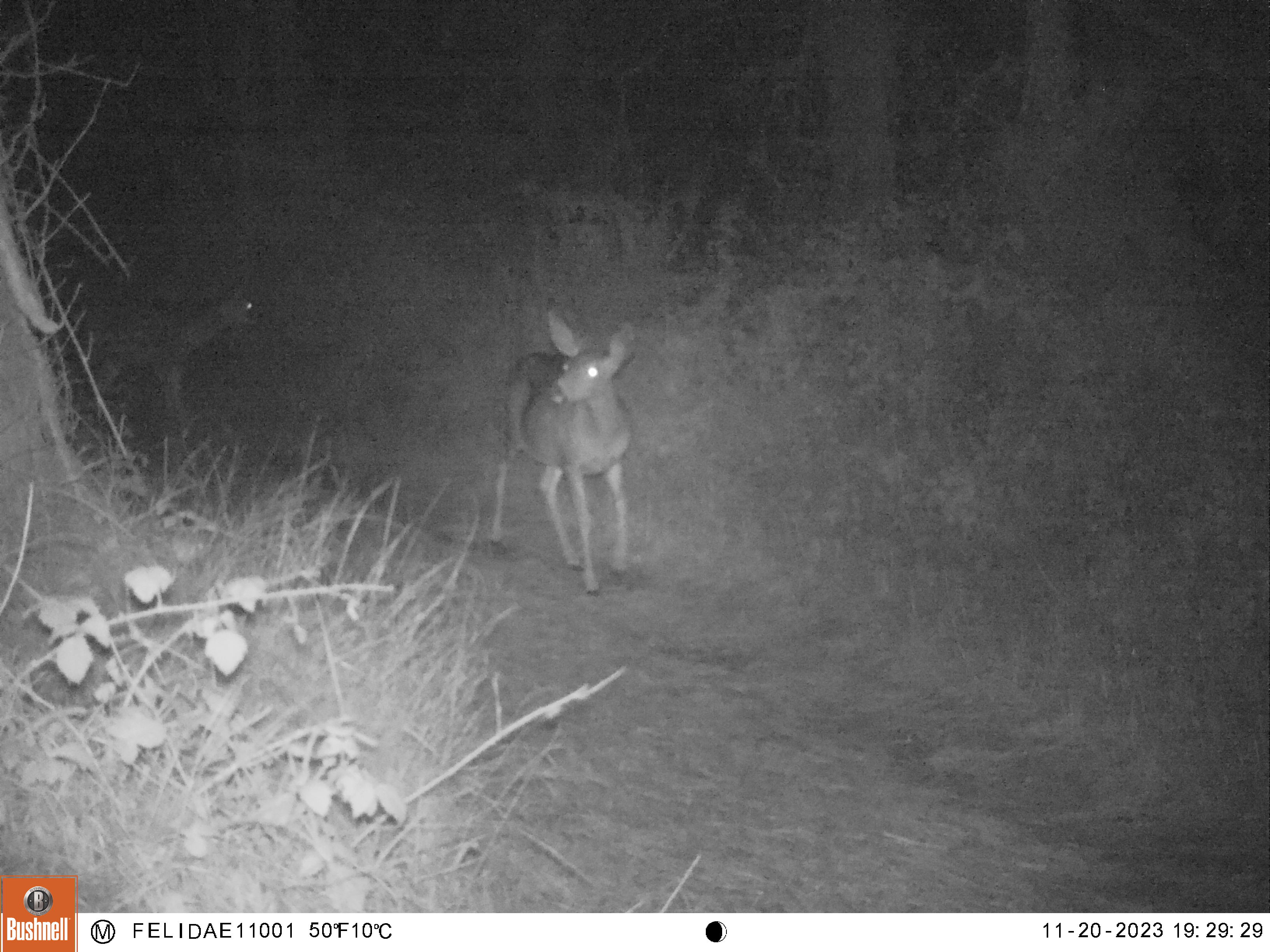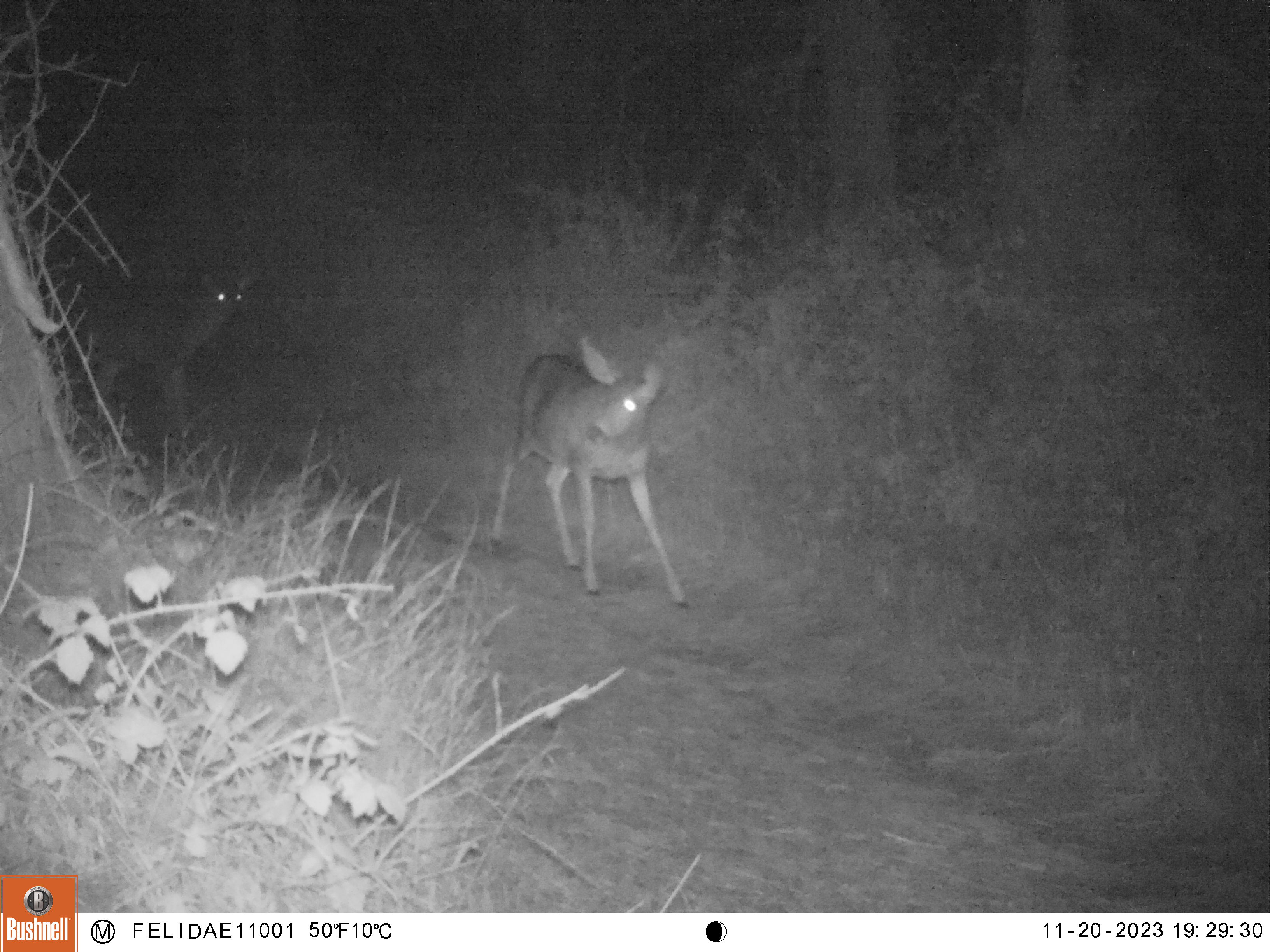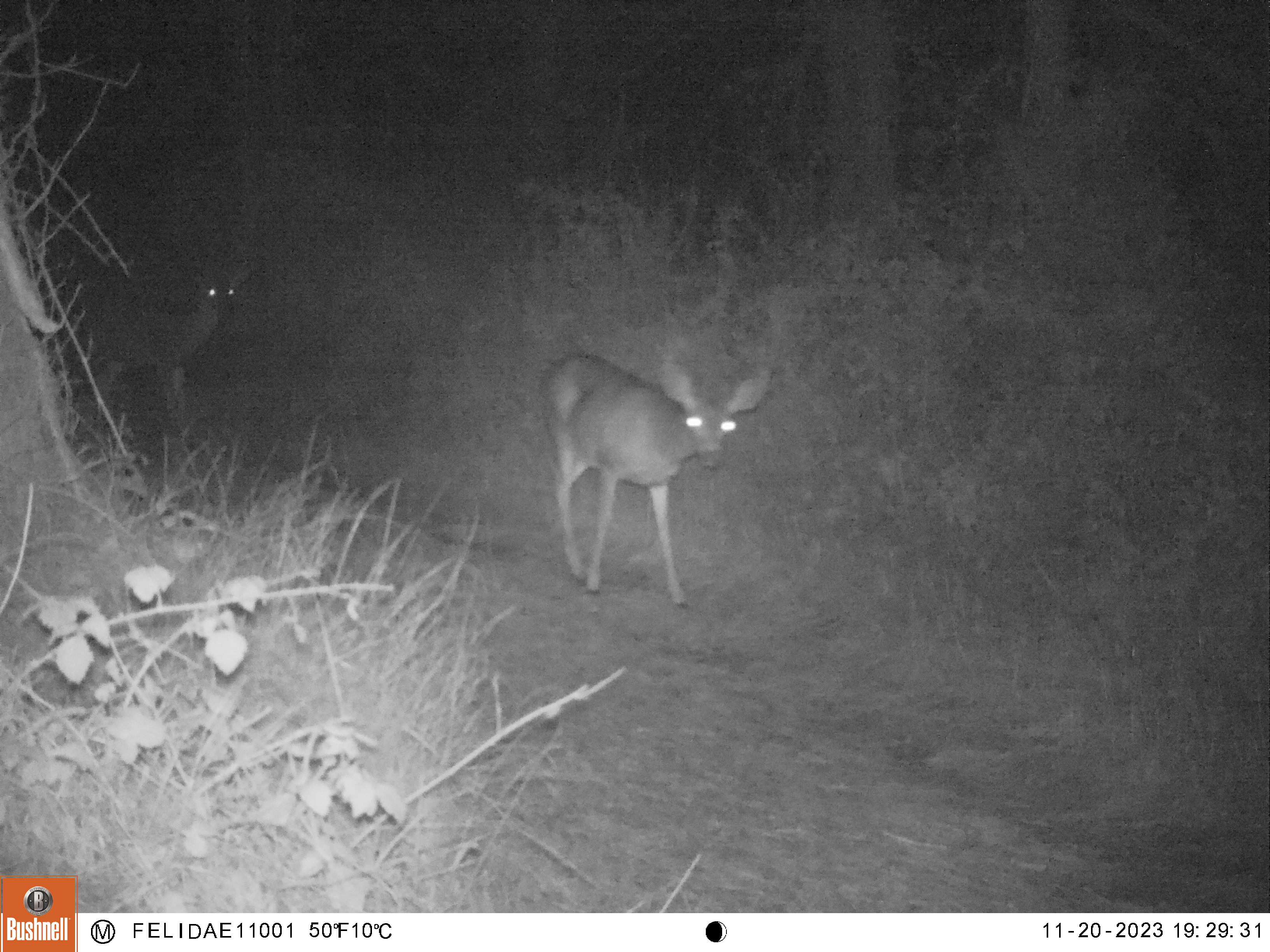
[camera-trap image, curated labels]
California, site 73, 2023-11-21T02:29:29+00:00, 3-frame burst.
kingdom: Animalia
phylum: Chordata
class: Mammalia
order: Artiodactyla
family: Cervidae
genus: Odocoileus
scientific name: Odocoileus hemionus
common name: mule deer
Mule deer (Odocoileus hemionus).